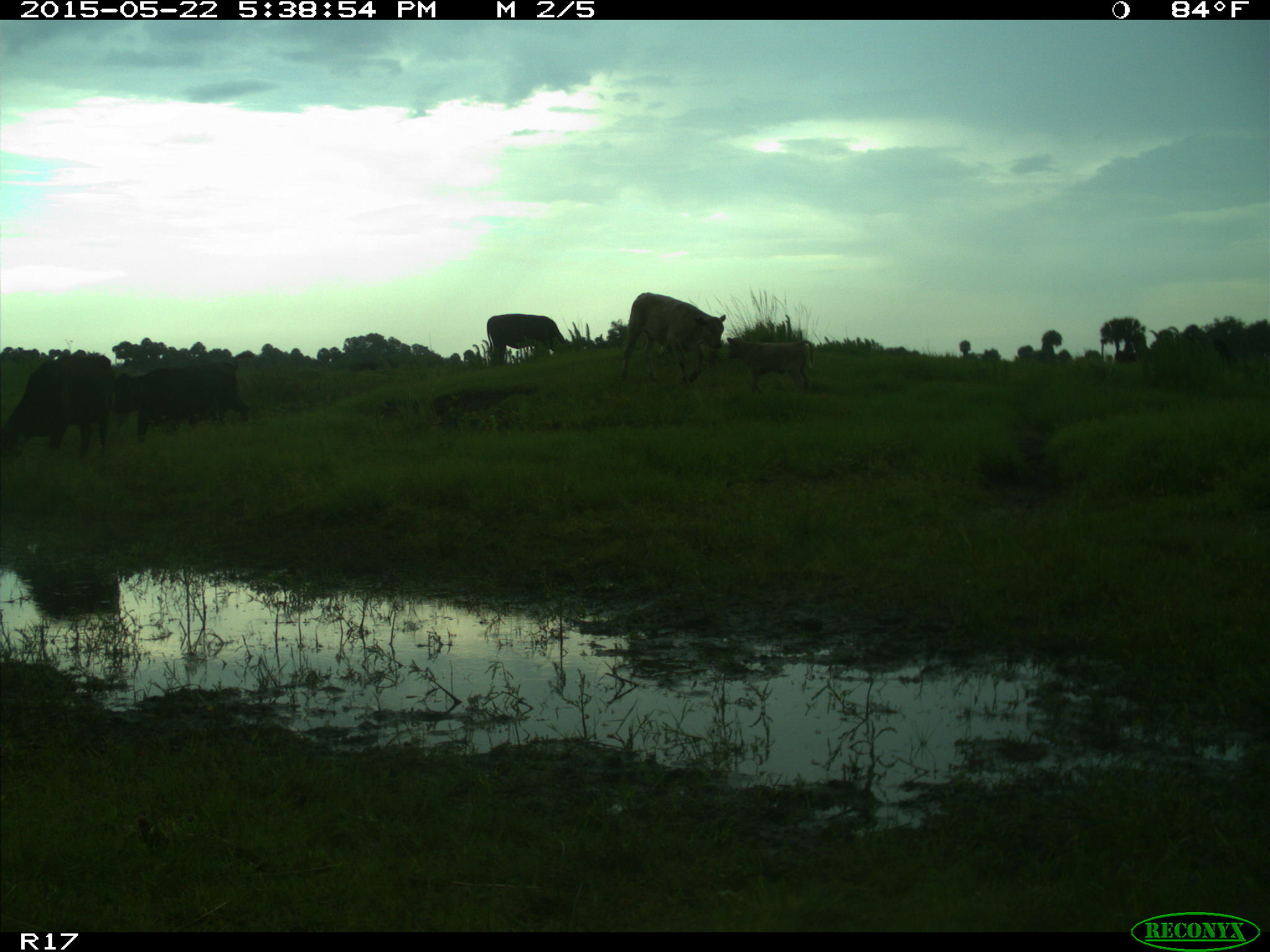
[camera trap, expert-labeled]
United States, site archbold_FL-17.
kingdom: Animalia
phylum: Chordata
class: Mammalia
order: Artiodactyla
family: Bovidae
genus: Bos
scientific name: Bos taurus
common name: domestic cow